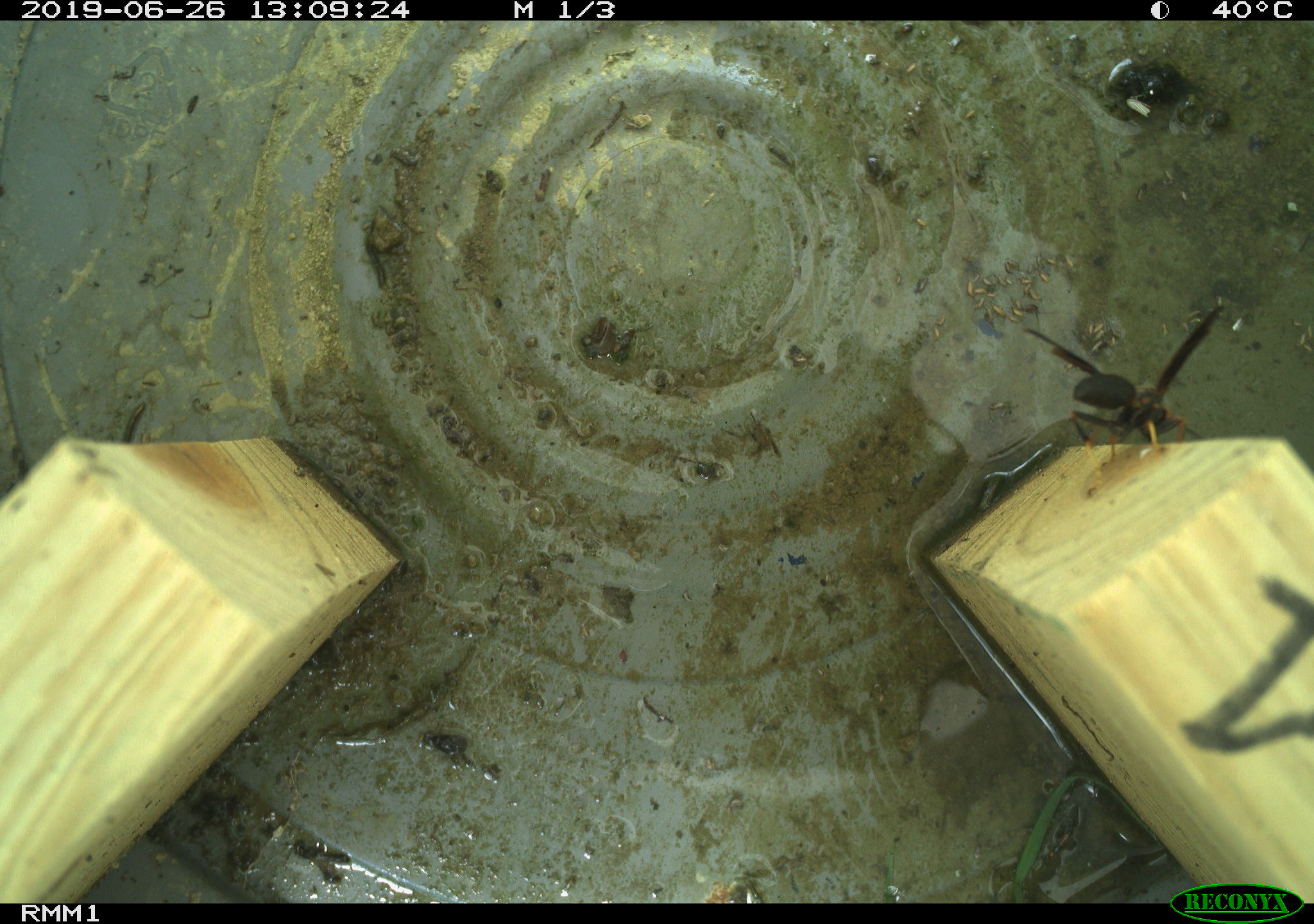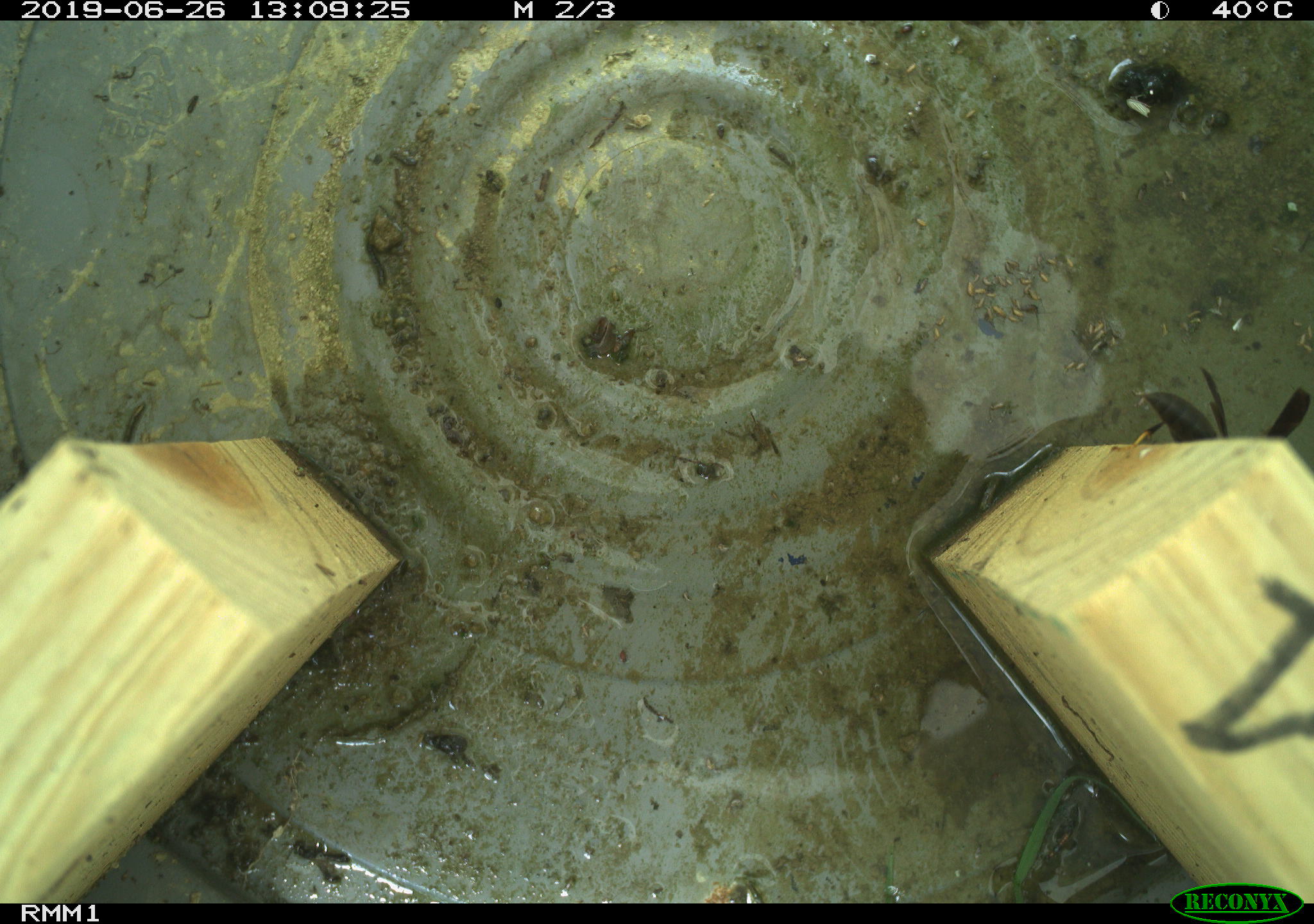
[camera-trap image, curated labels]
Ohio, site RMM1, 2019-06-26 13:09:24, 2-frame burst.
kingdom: Animalia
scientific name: Animalia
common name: animal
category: invertebrate